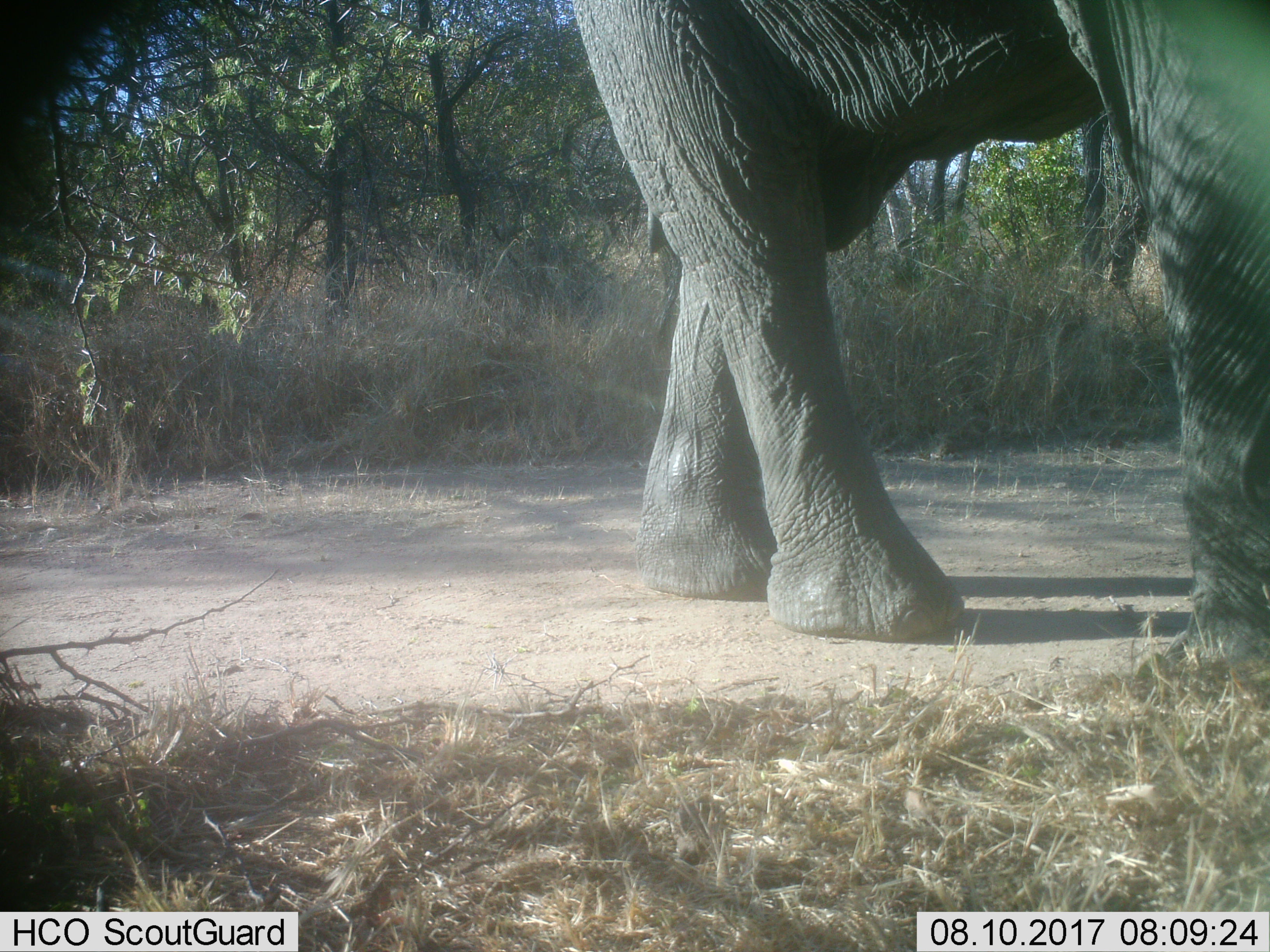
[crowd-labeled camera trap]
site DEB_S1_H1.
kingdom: Animalia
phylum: Chordata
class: Mammalia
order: Proboscidea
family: Elephantidae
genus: Loxodonta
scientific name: Loxodonta africana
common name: african bush elephant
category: elephant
Elephant (african bush elephant) (Loxodonta africana), count 1. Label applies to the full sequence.